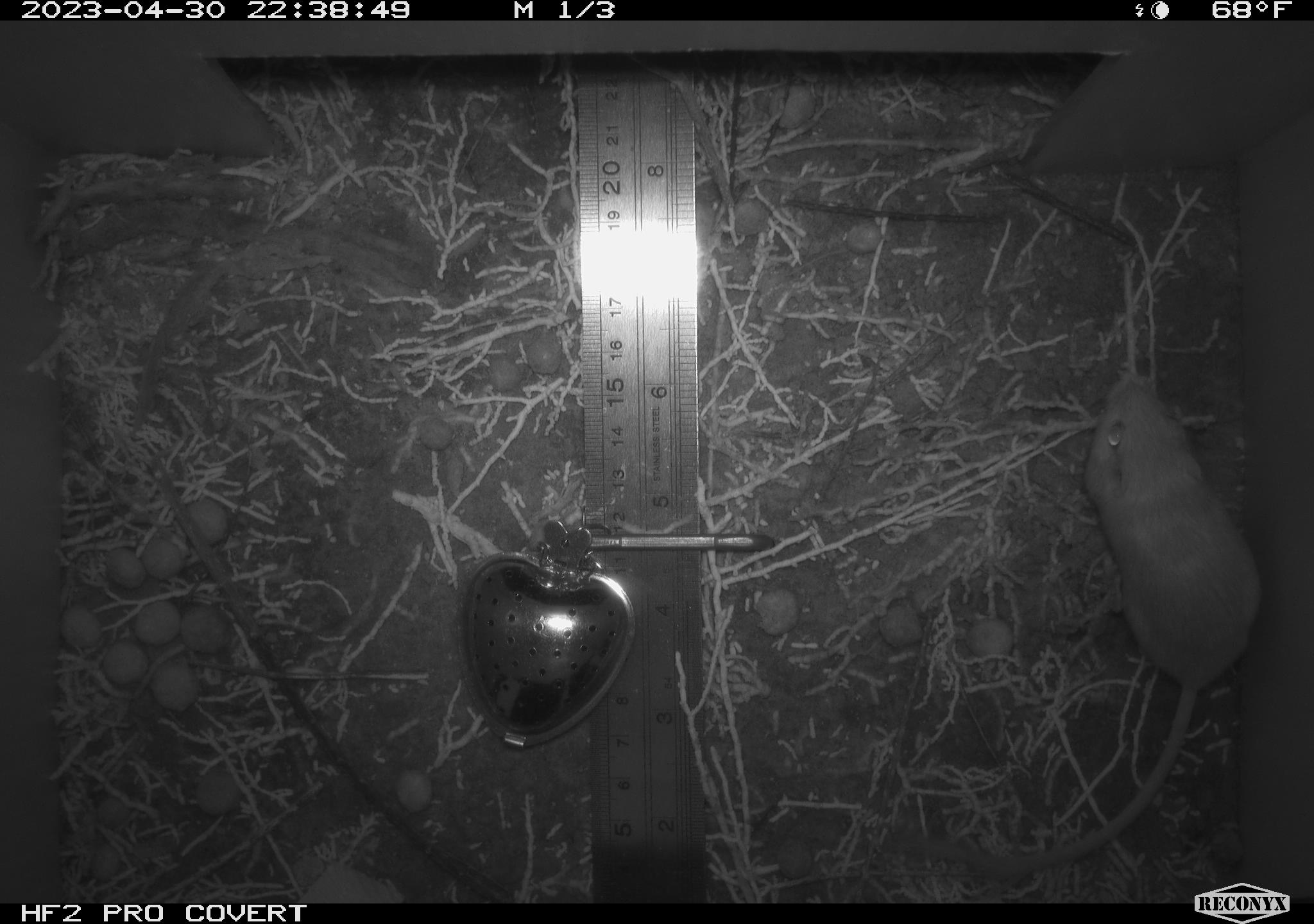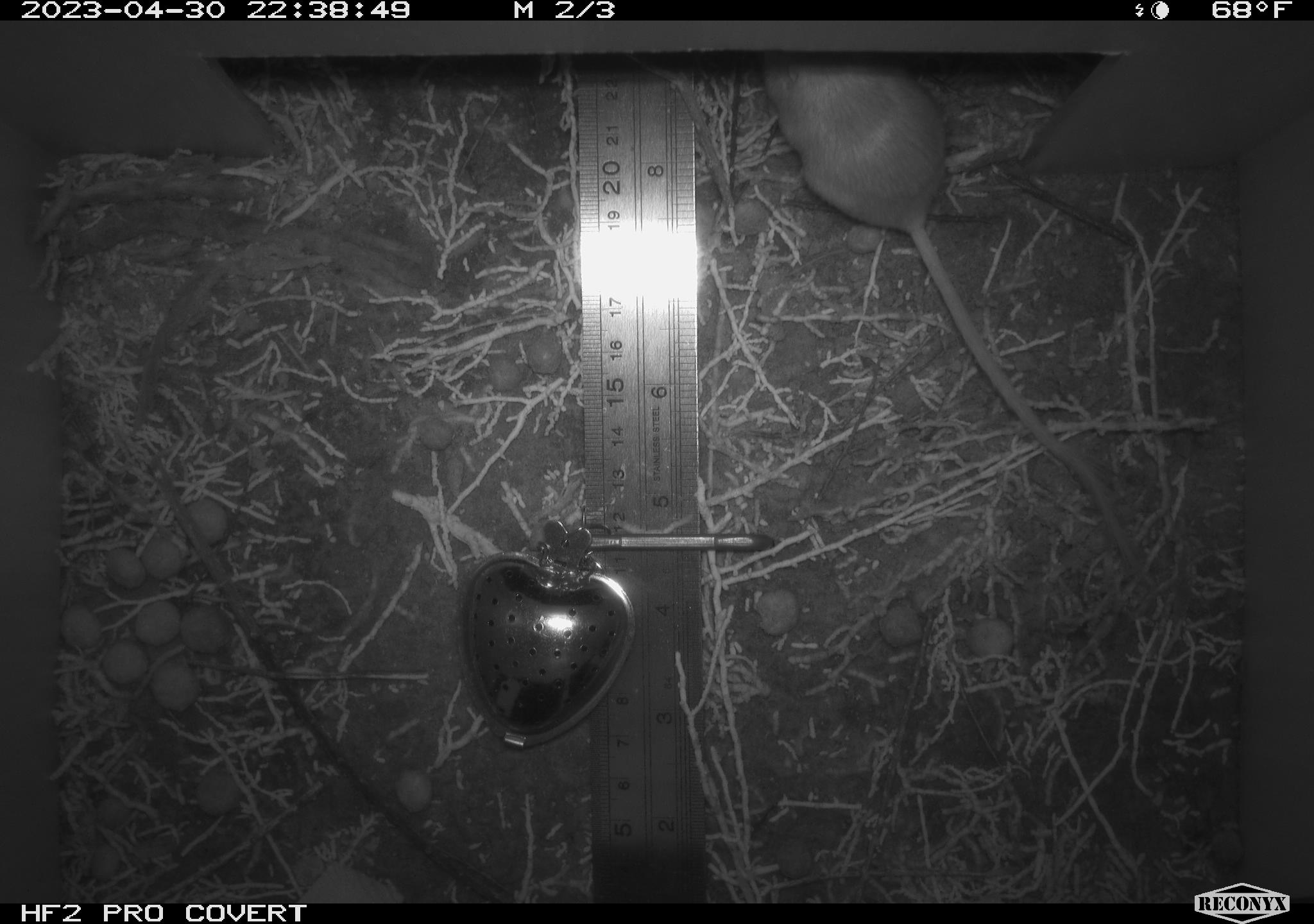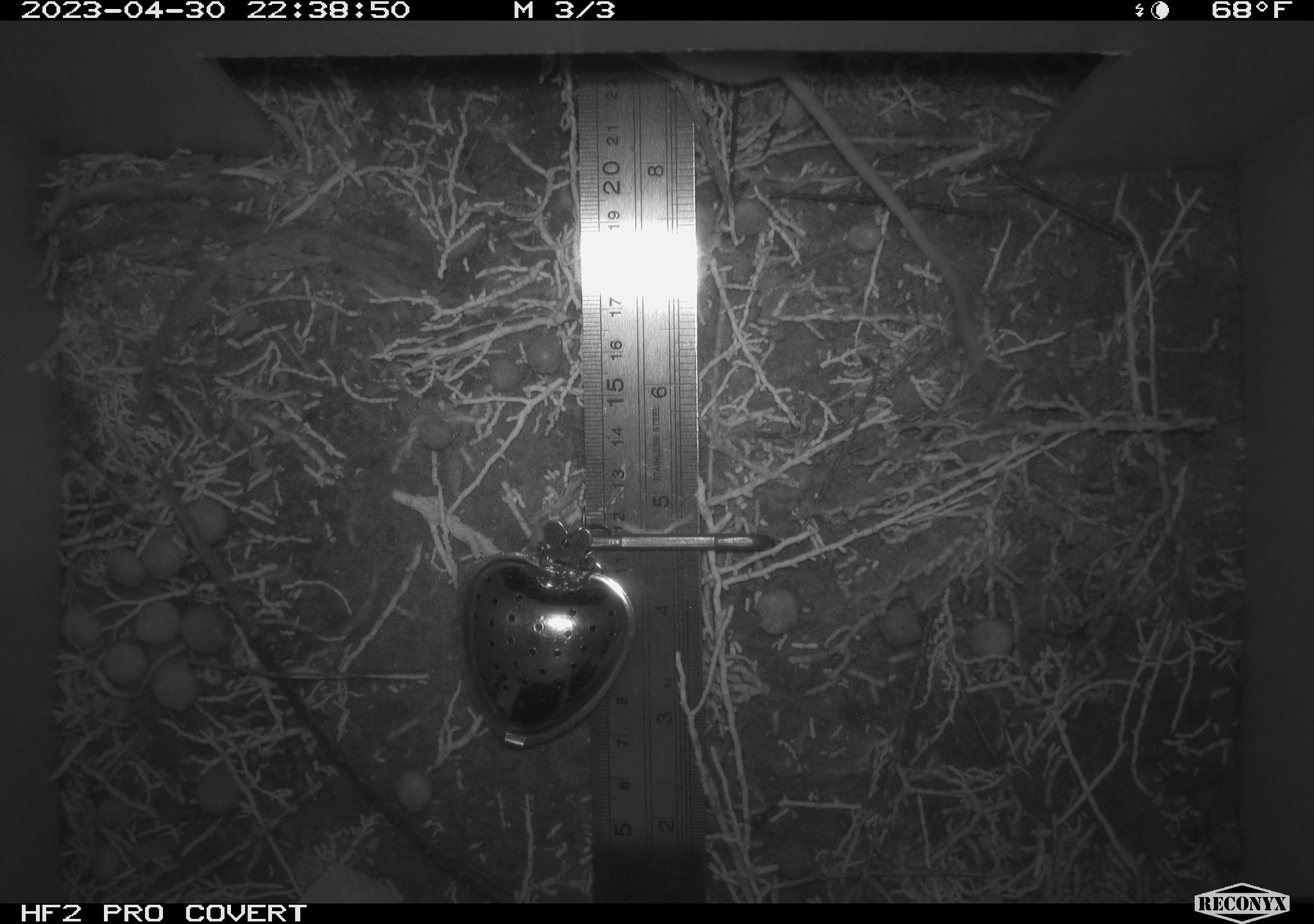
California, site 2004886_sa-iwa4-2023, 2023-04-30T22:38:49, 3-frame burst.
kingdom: Animalia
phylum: Chordata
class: Mammalia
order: Rodentia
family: Heteromyidae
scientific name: Heteromyidae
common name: kangaroo rats and pocket mice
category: heteromyidae family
Heteromyidae family (kangaroo rats and pocket mice) (Heteromyidae).